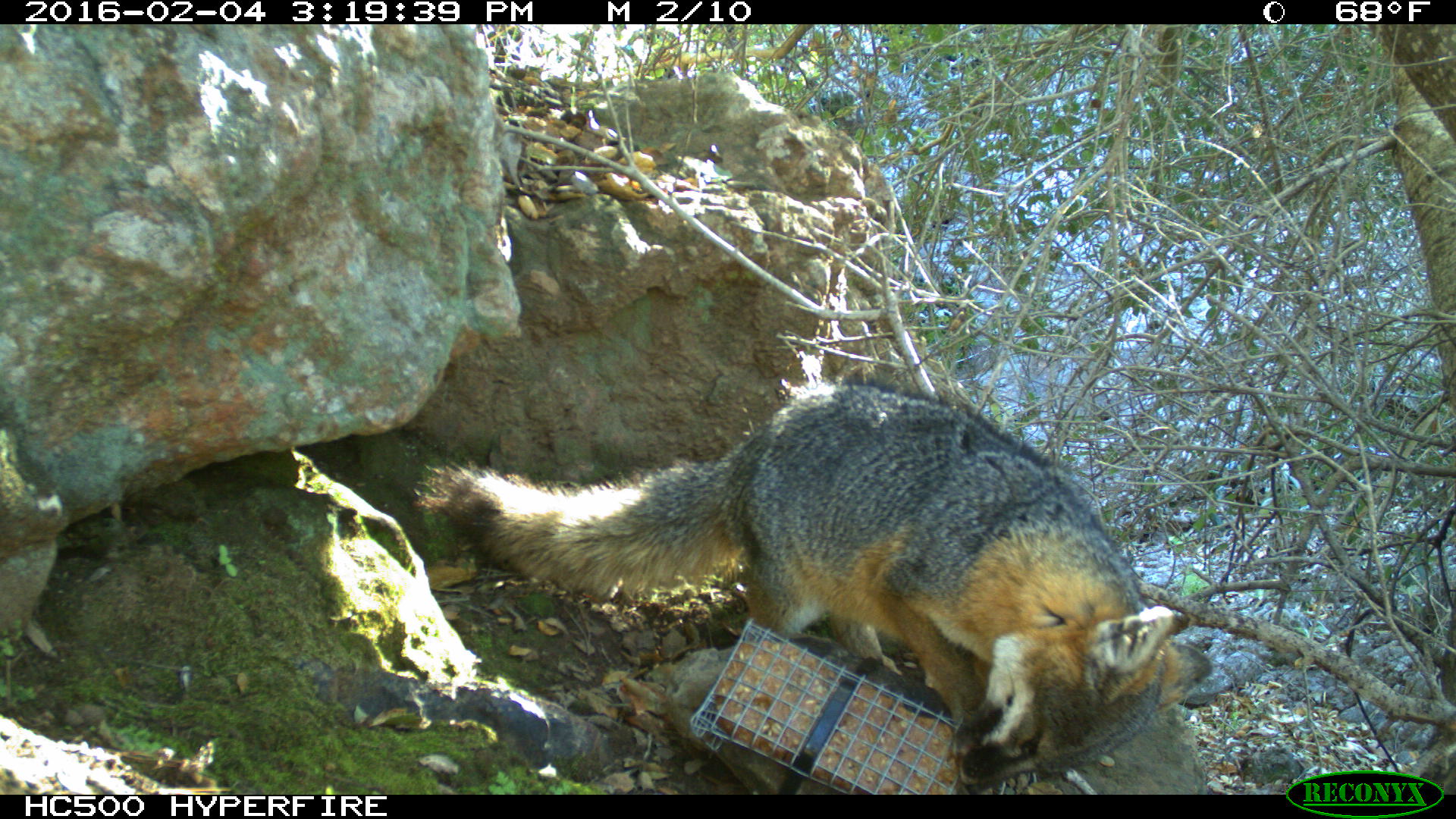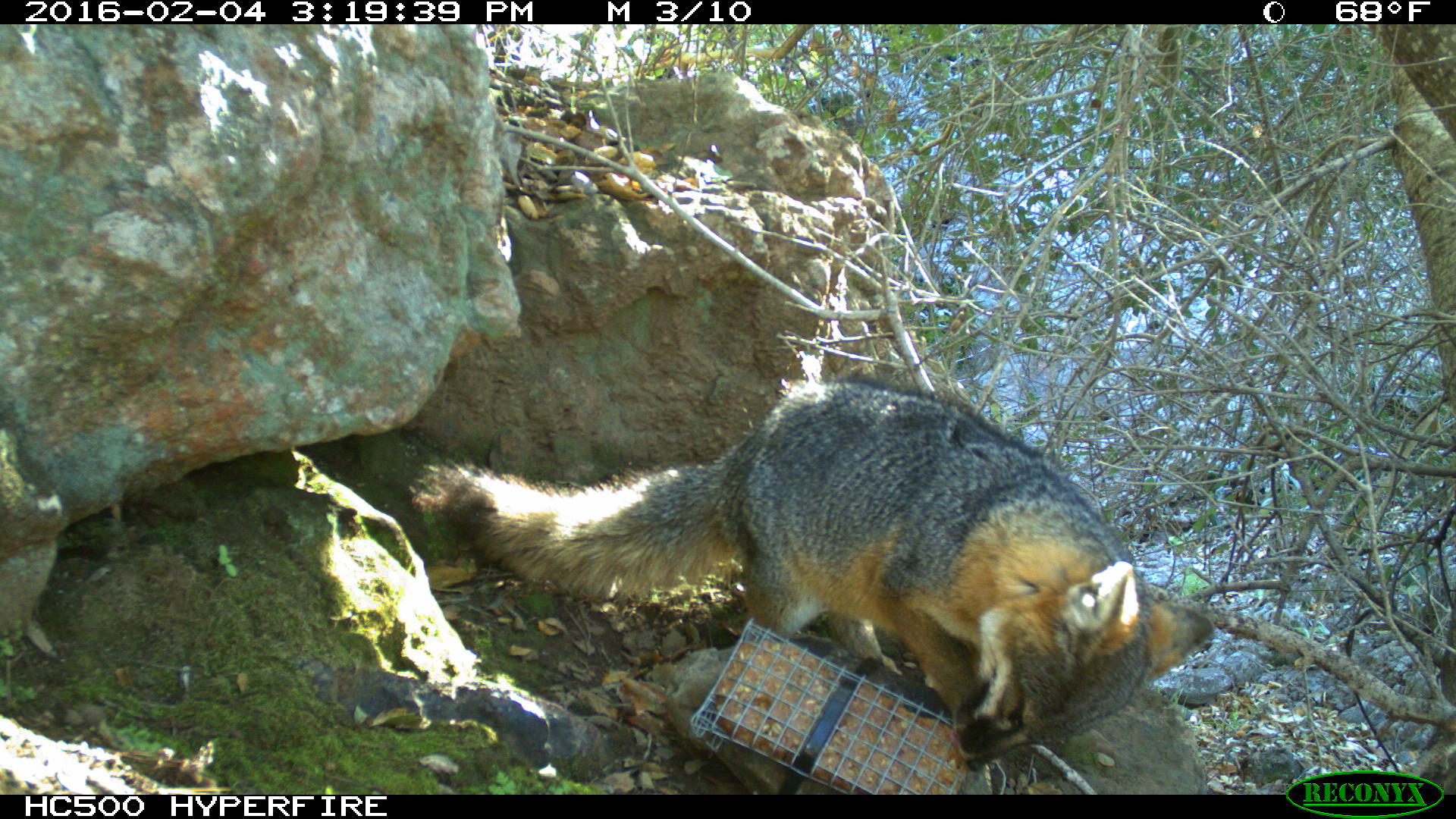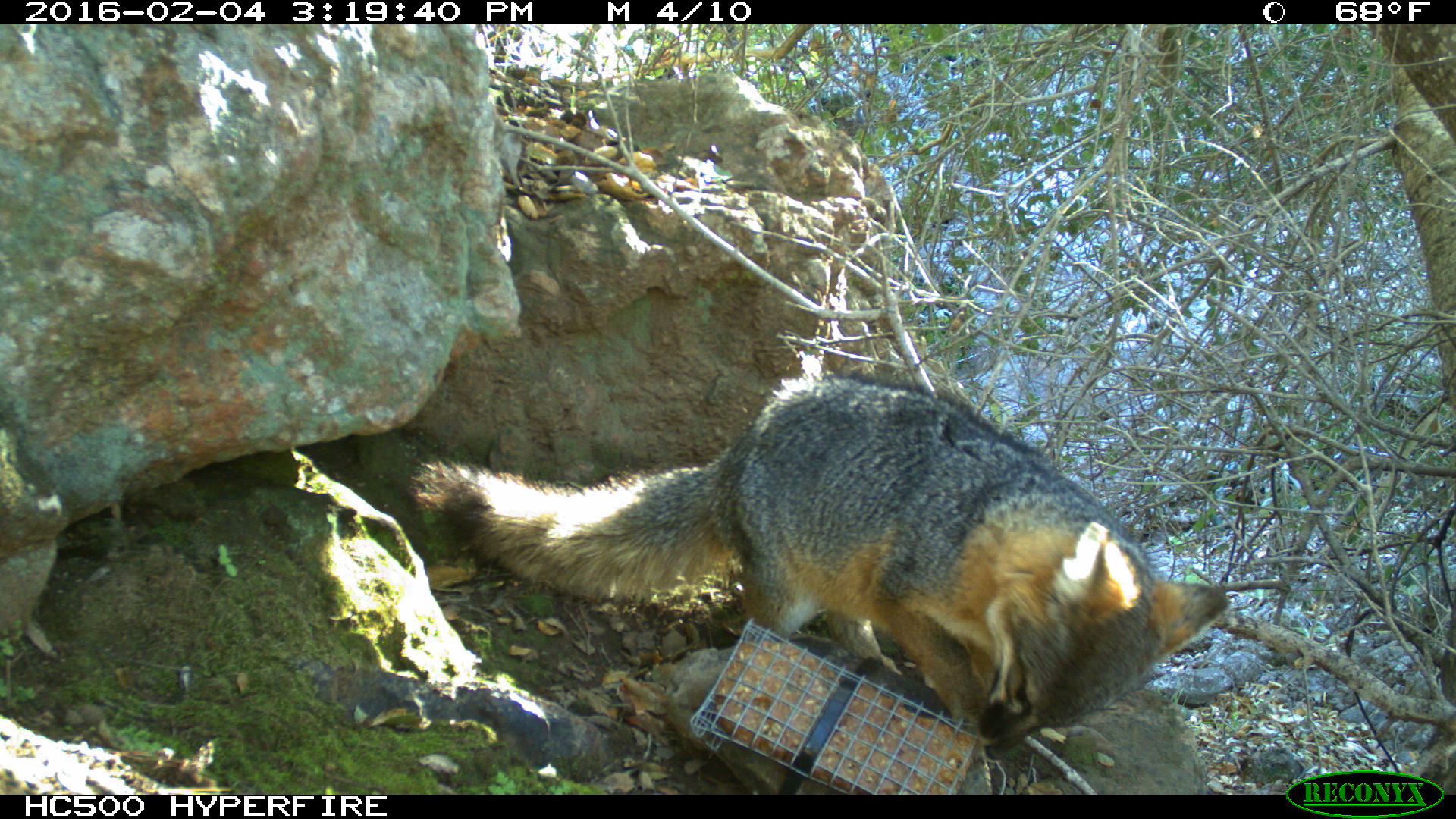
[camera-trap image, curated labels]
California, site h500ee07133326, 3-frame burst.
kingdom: Animalia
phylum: Chordata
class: Mammalia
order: Carnivora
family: Canidae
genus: Urocyon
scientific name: Urocyon littoralis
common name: island fox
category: fox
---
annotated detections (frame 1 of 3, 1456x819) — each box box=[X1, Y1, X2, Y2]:
fox: box=[412, 381, 1212, 794]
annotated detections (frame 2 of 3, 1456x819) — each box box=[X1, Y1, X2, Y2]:
fox: box=[413, 377, 1213, 771]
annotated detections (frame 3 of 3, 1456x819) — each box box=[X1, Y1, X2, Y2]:
fox: box=[410, 371, 1232, 761]